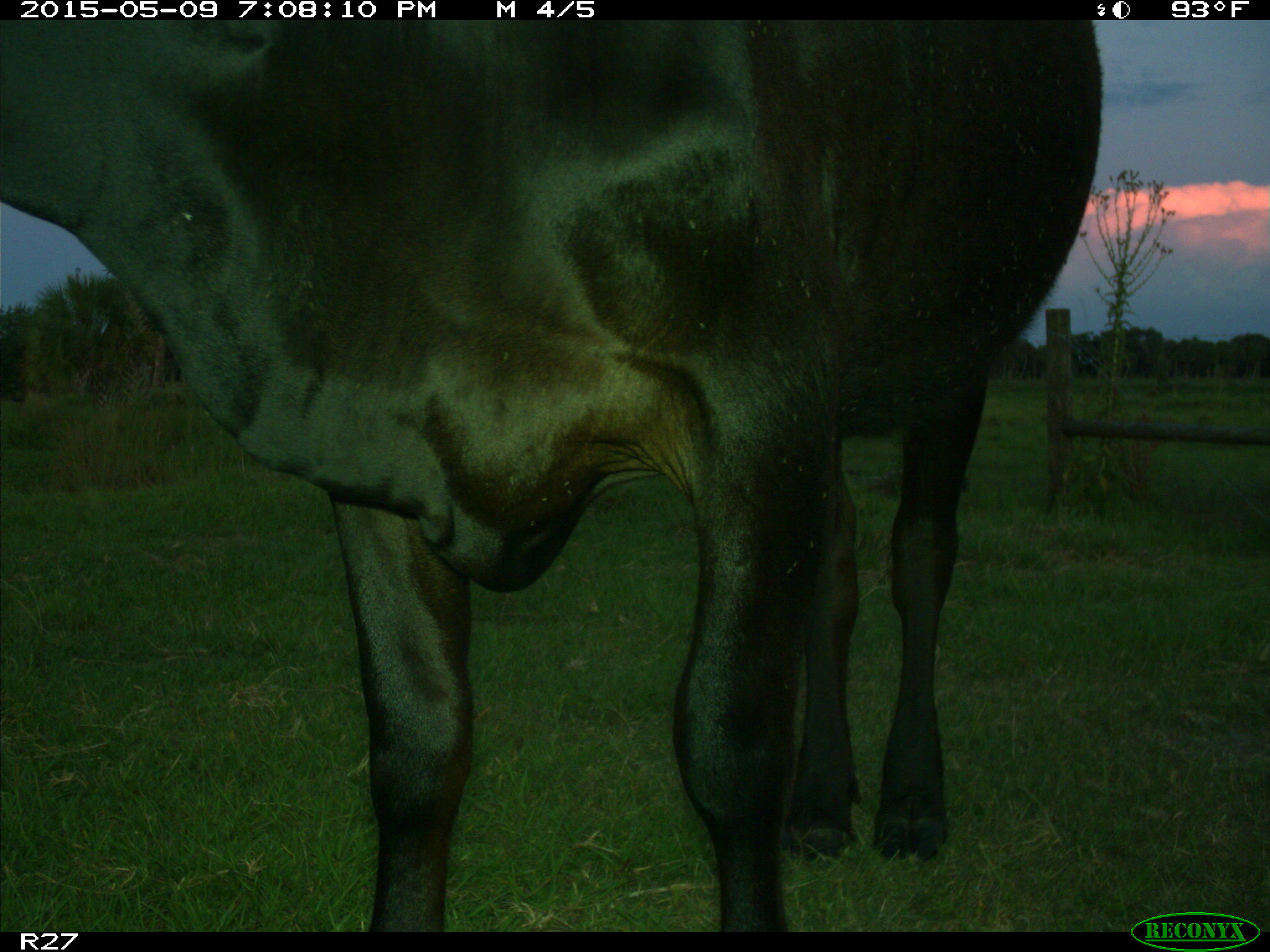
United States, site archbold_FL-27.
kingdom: Animalia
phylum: Chordata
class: Mammalia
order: Artiodactyla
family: Bovidae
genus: Bos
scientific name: Bos taurus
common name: domestic cow